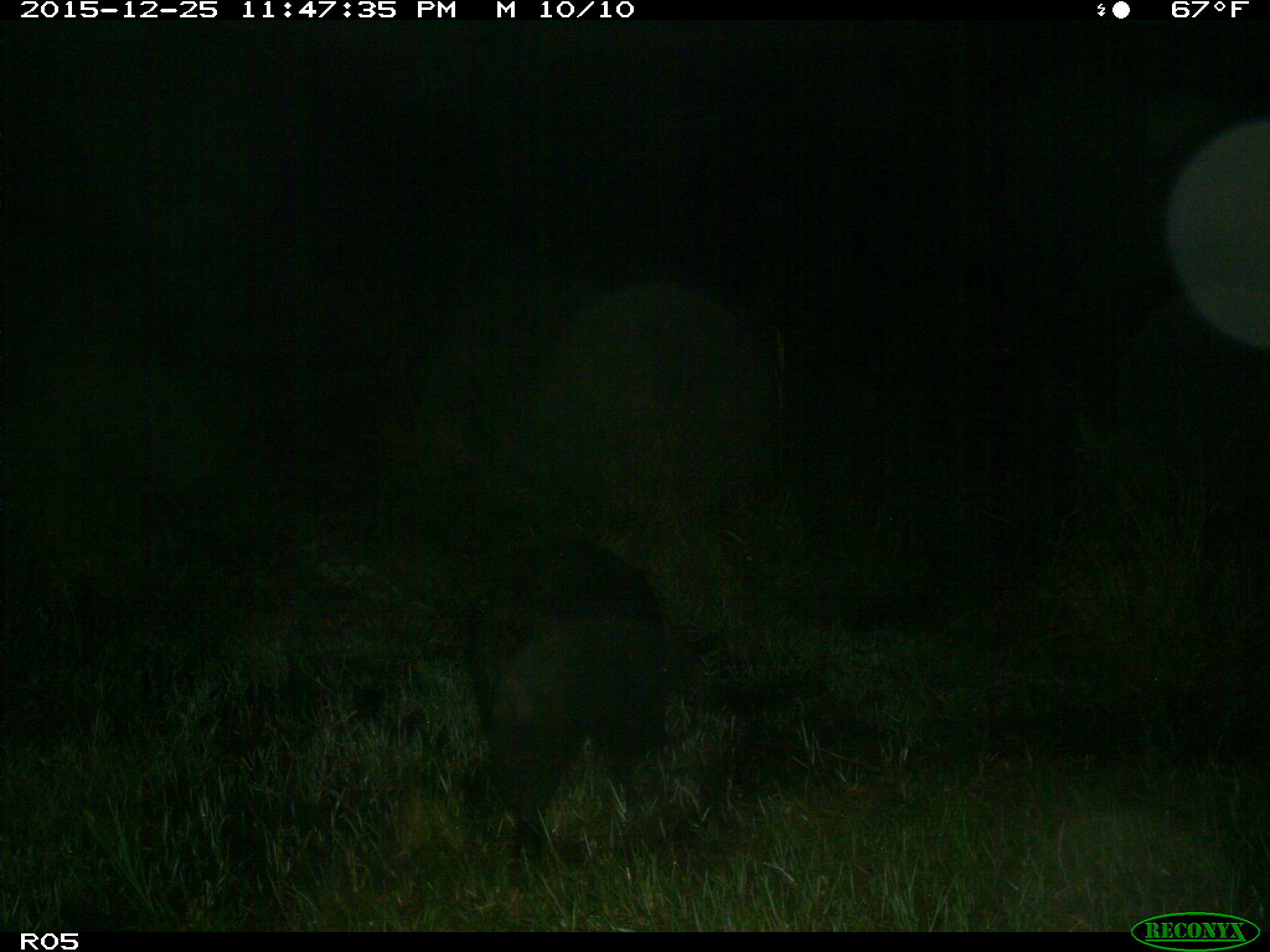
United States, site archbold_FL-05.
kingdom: Animalia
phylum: Chordata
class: Mammalia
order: Artiodactyla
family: Suidae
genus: Sus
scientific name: Sus scrofa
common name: wild boar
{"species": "Sus scrofa (wild boar)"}